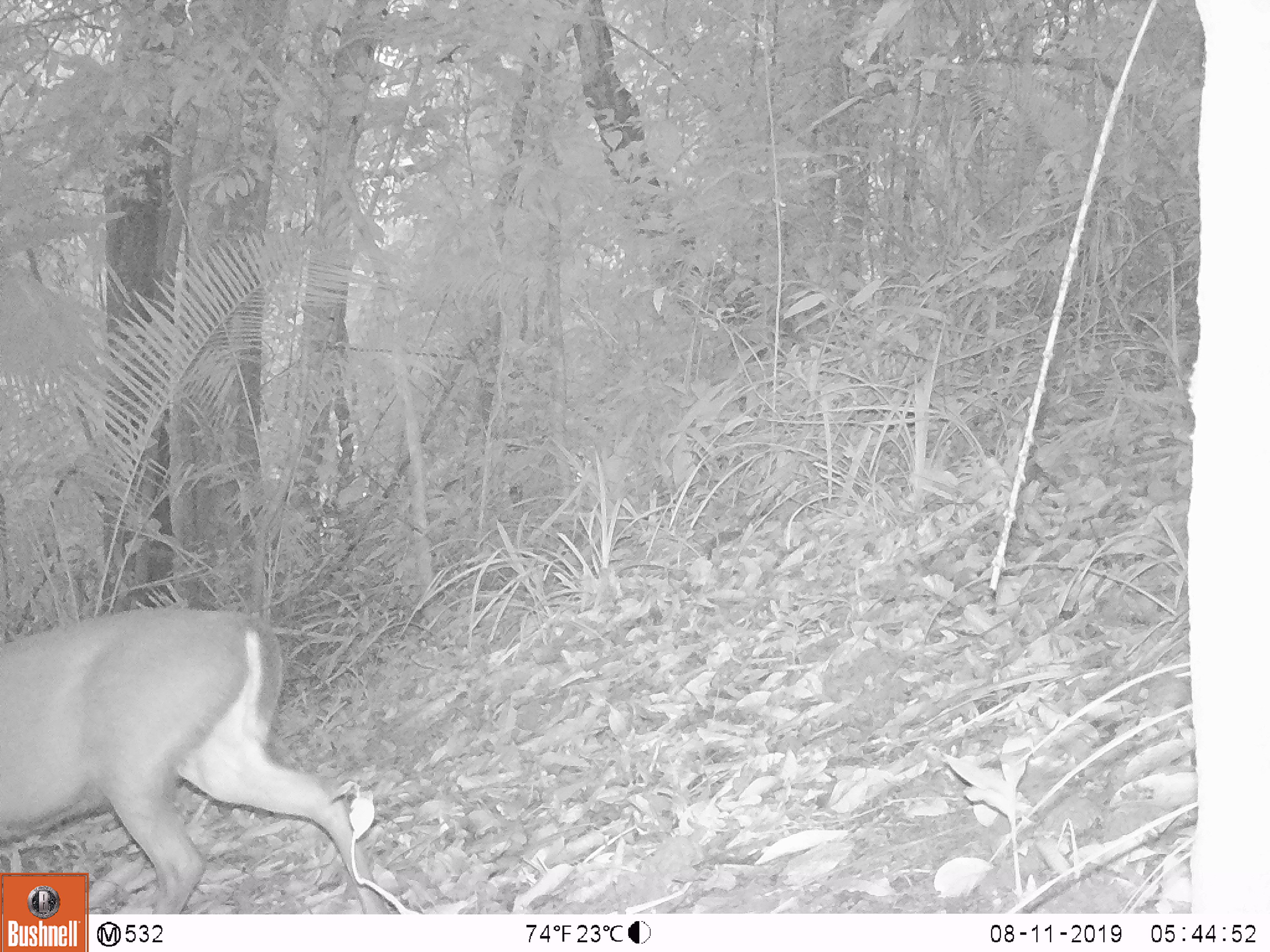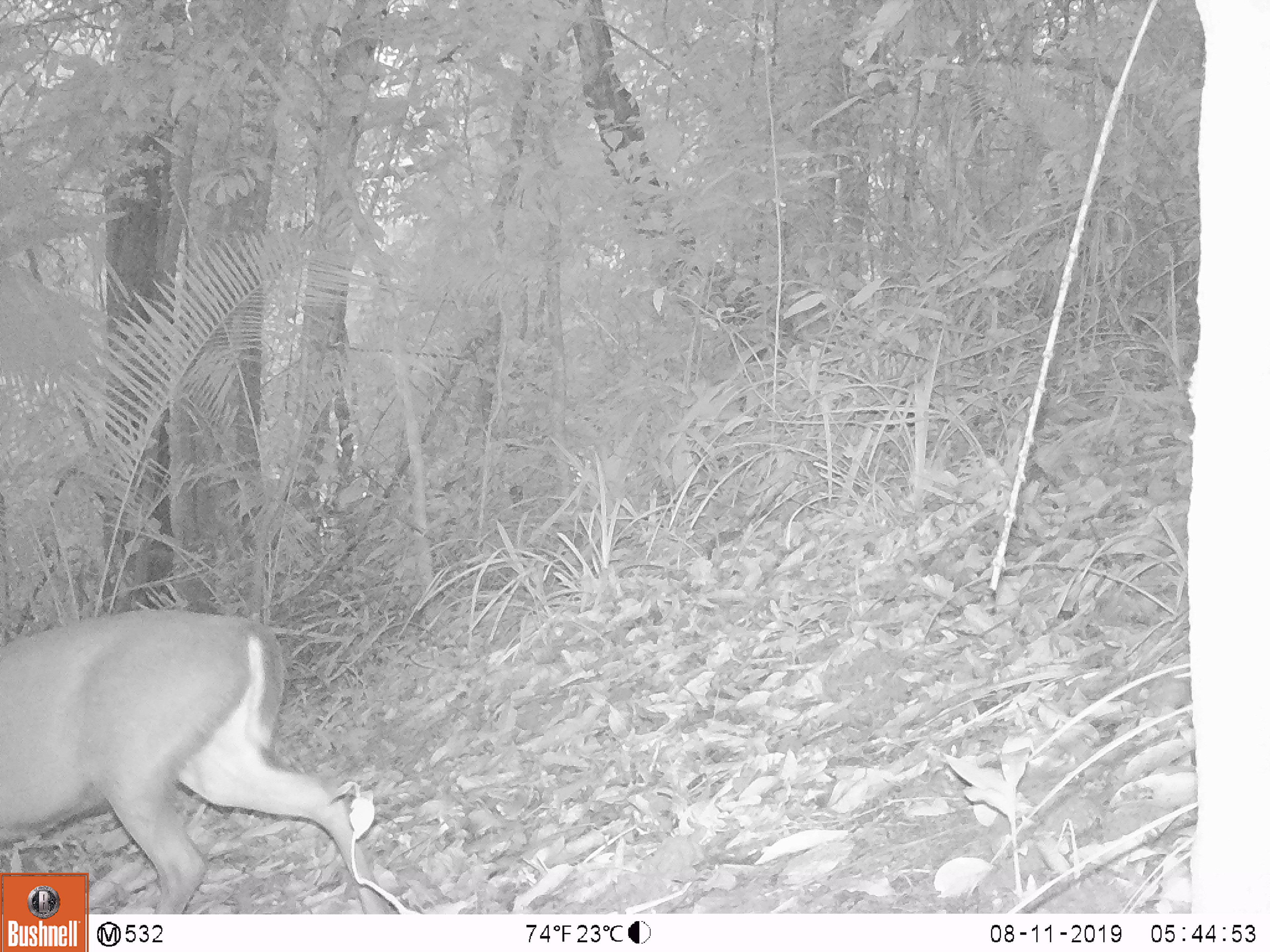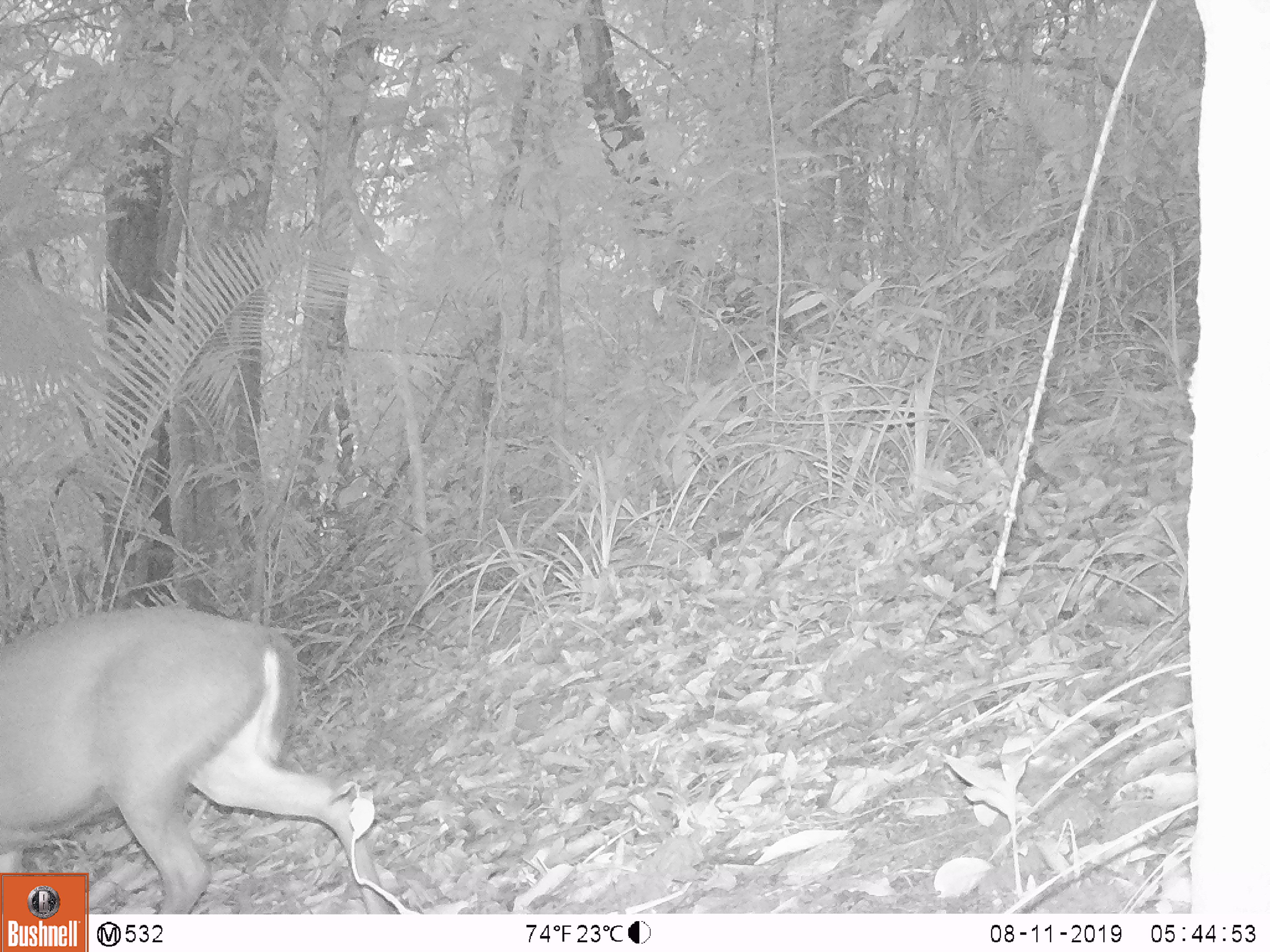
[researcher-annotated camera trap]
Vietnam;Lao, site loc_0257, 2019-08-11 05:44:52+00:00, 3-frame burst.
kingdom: Animalia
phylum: Chordata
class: Mammalia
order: Artiodactyla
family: Cervidae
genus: Muntiacus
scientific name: Muntiacus rooseveltorum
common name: roosevelt's muntjac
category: roosevelts muntjac group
Roosevelts muntjac group (roosevelt's muntjac) (Muntiacus rooseveltorum). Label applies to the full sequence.